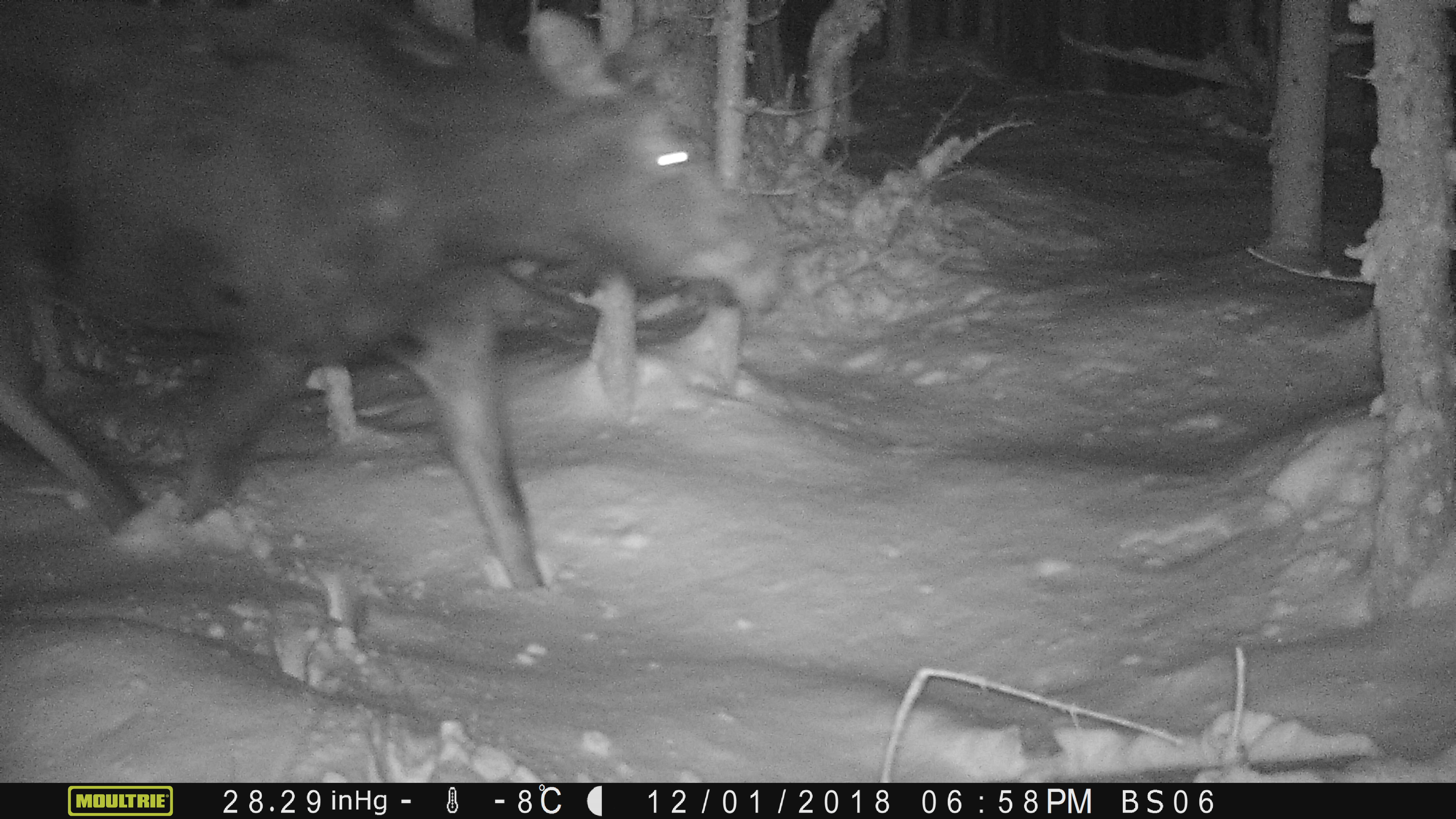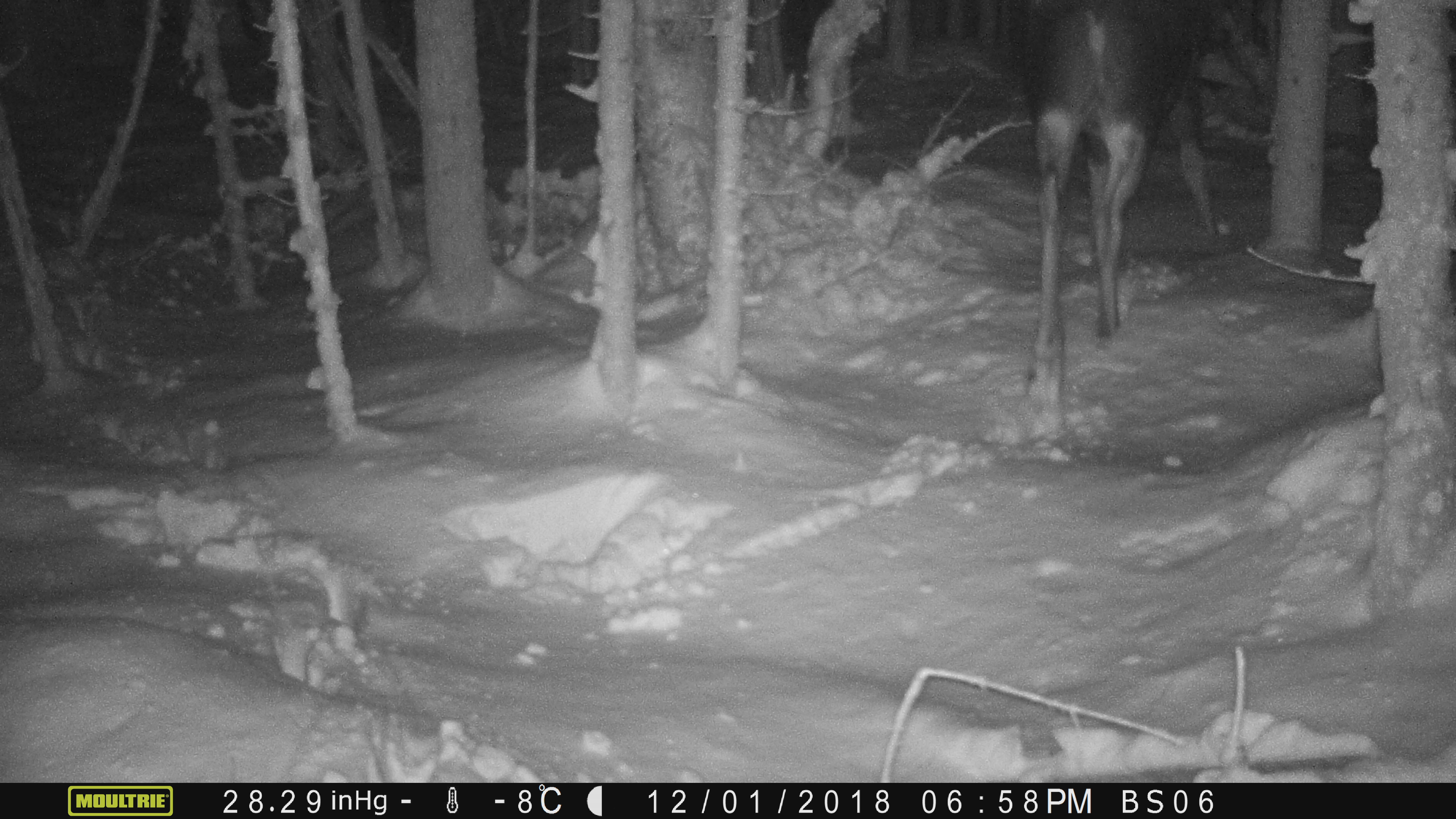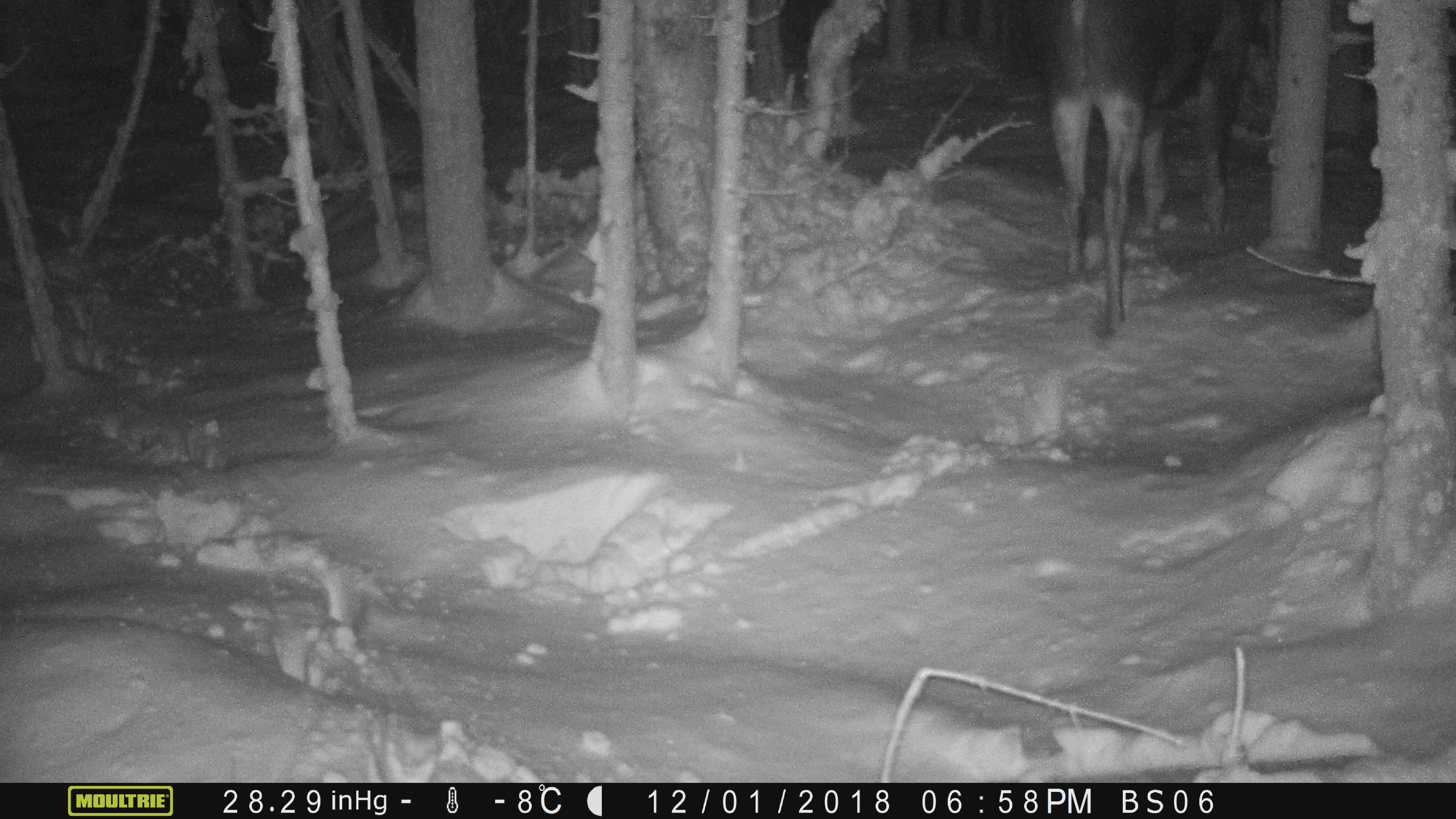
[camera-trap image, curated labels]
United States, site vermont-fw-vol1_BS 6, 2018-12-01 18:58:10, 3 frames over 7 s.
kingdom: Animalia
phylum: Chordata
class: Mammalia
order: Artiodactyla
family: Cervidae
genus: Alces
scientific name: Alces alces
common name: moose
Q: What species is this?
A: Moose (Alces alces).